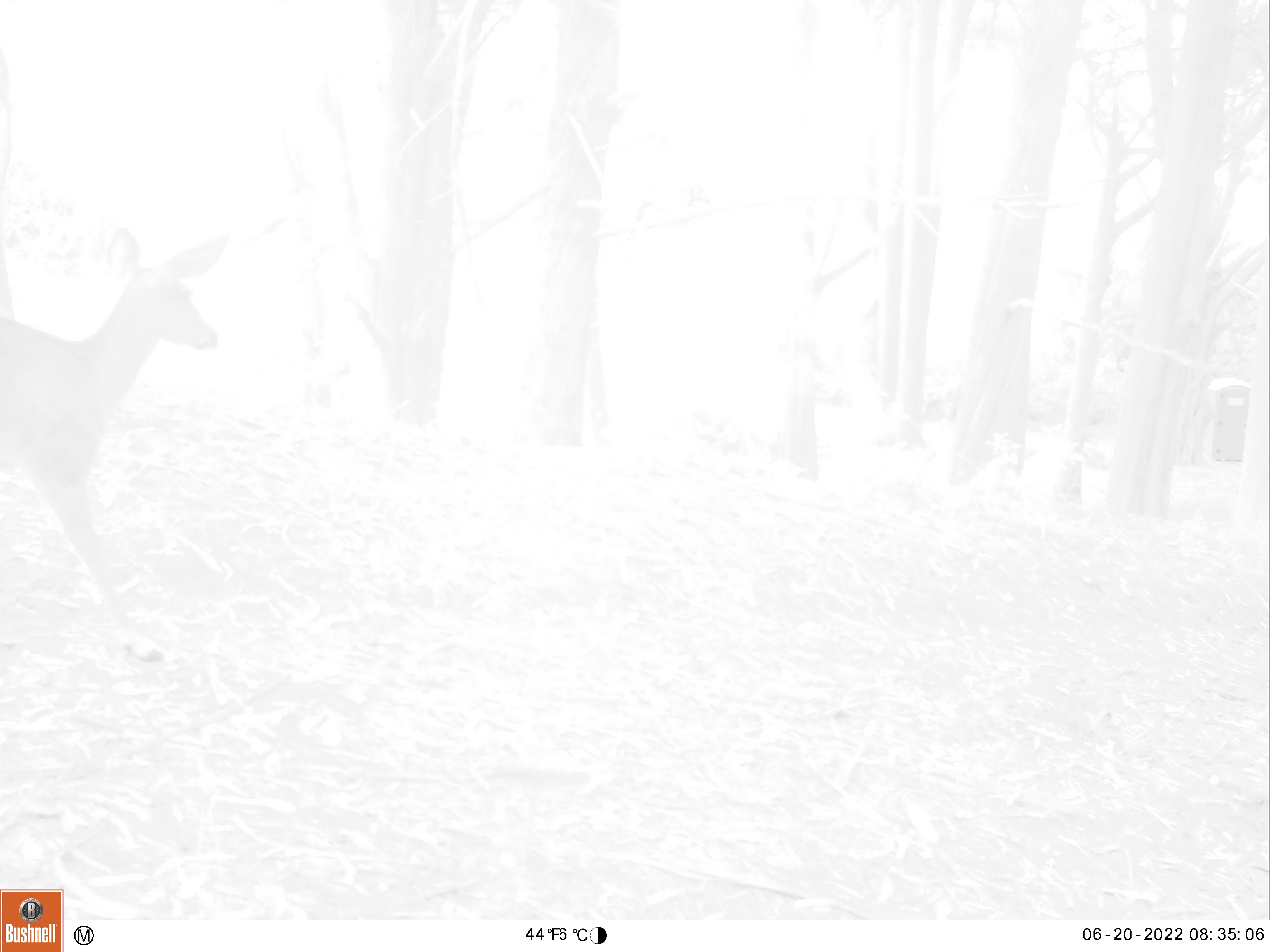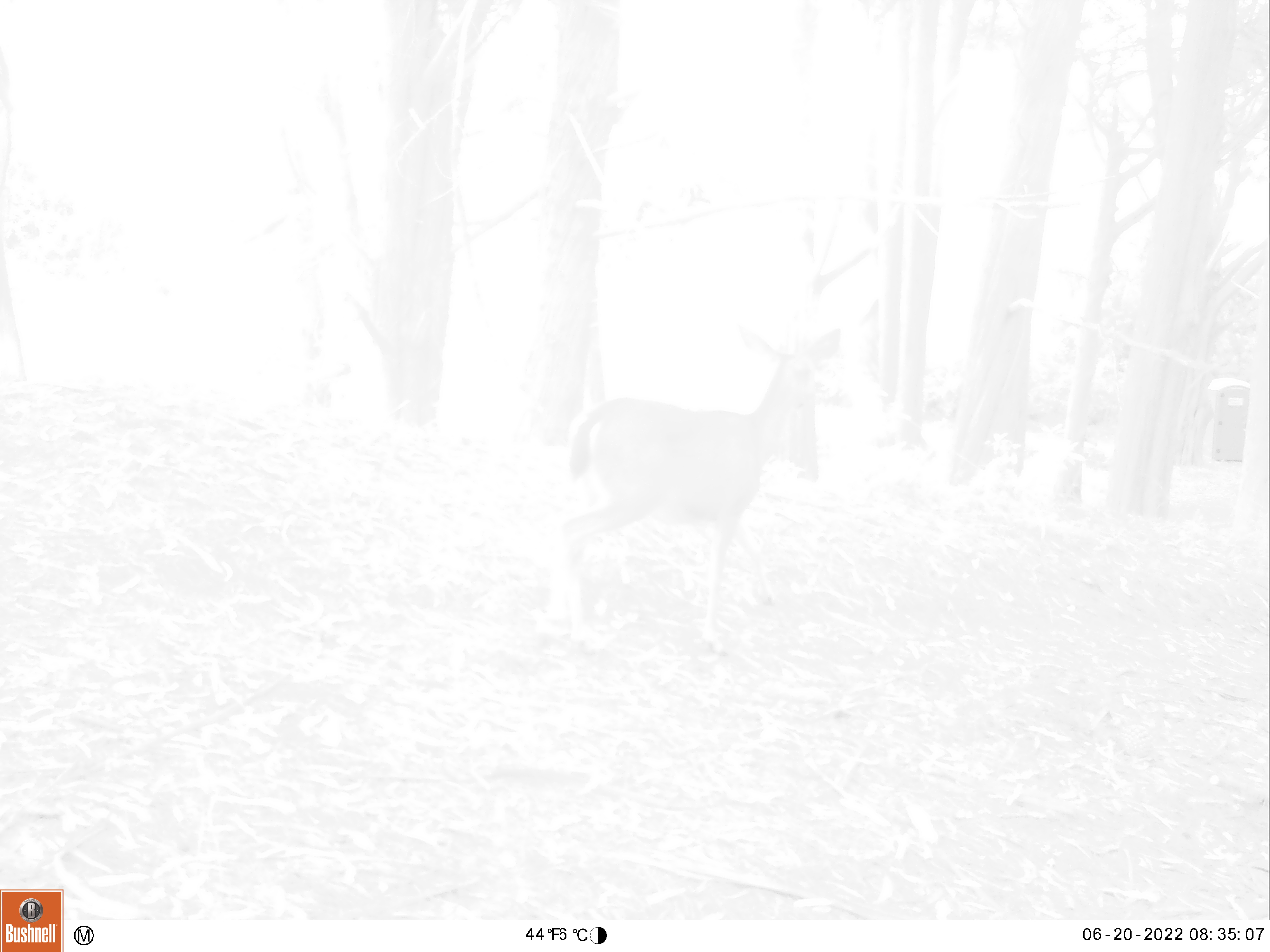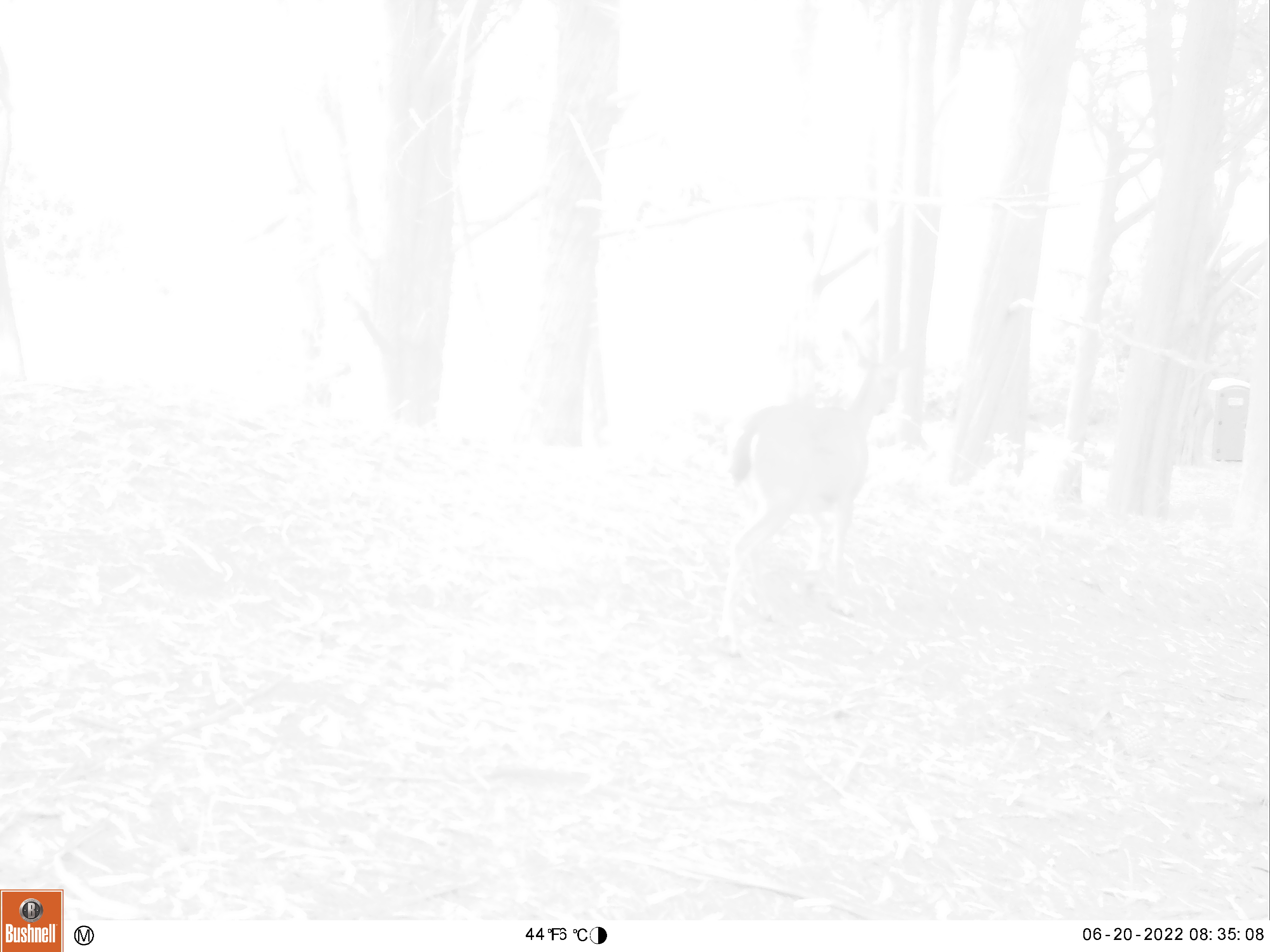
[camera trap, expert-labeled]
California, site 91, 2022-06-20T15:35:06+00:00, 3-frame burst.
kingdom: Animalia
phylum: Chordata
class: Mammalia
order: Artiodactyla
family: Cervidae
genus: Odocoileus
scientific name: Odocoileus hemionus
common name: mule deer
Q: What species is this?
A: Mule deer (Odocoileus hemionus).